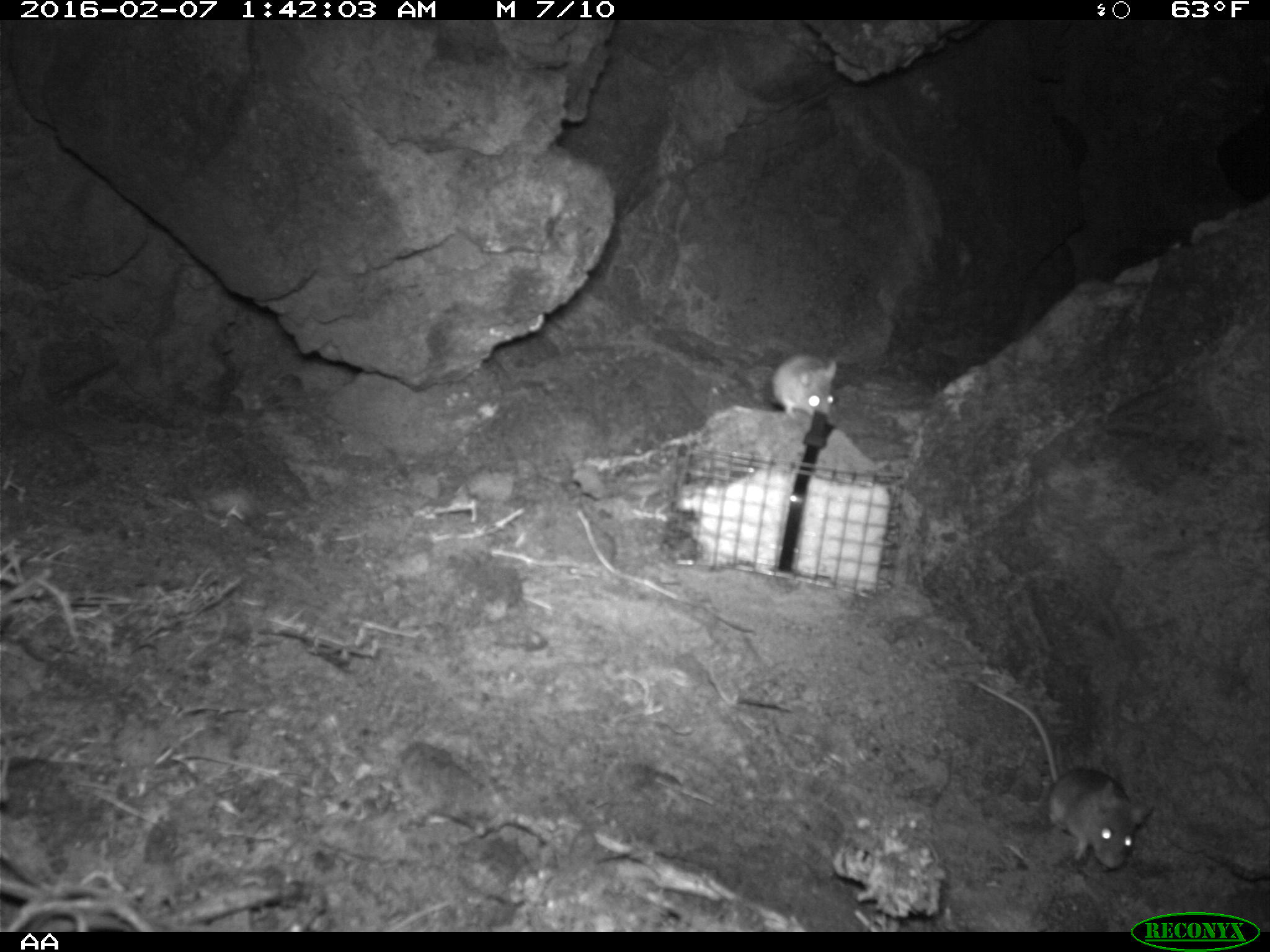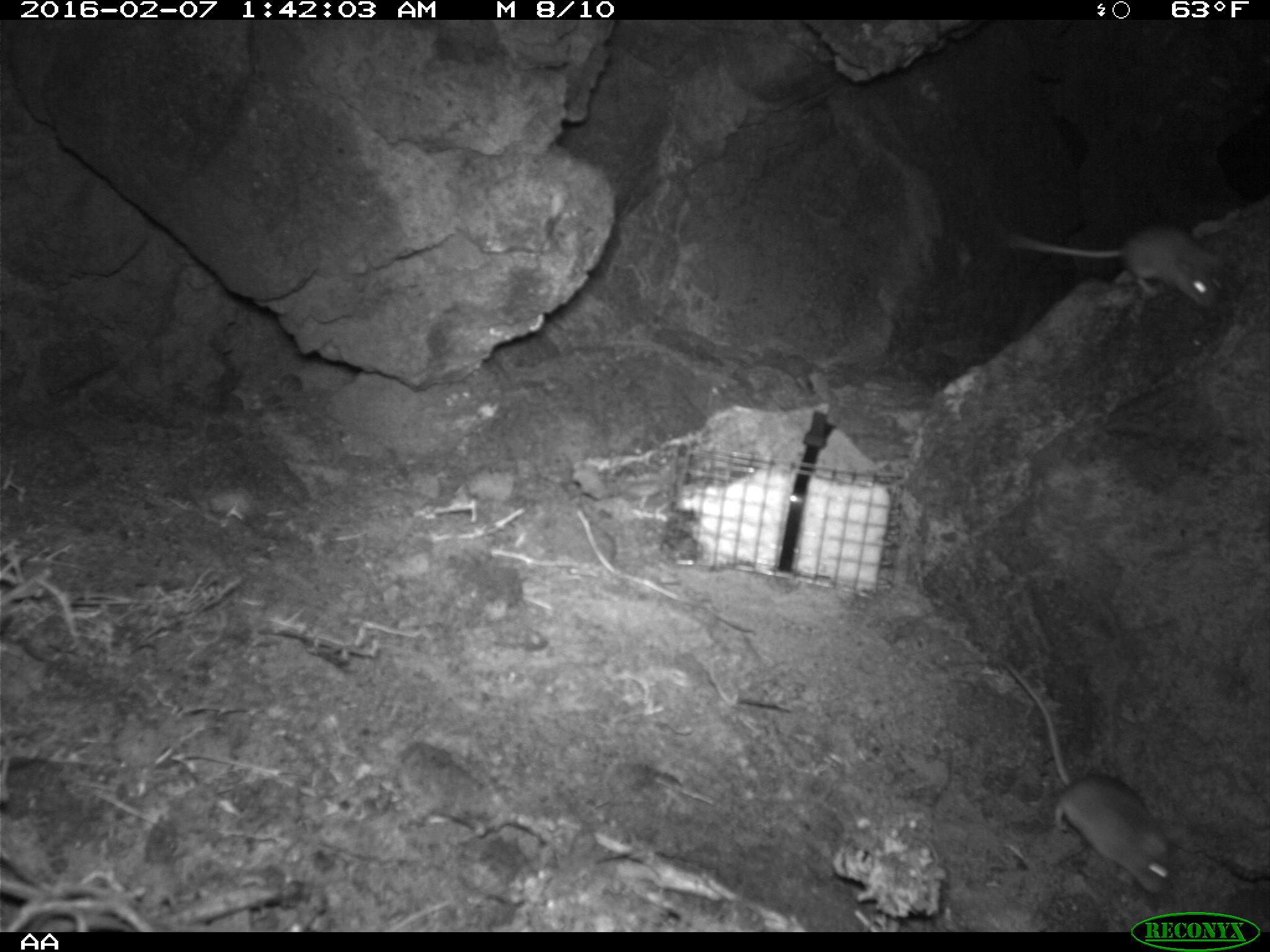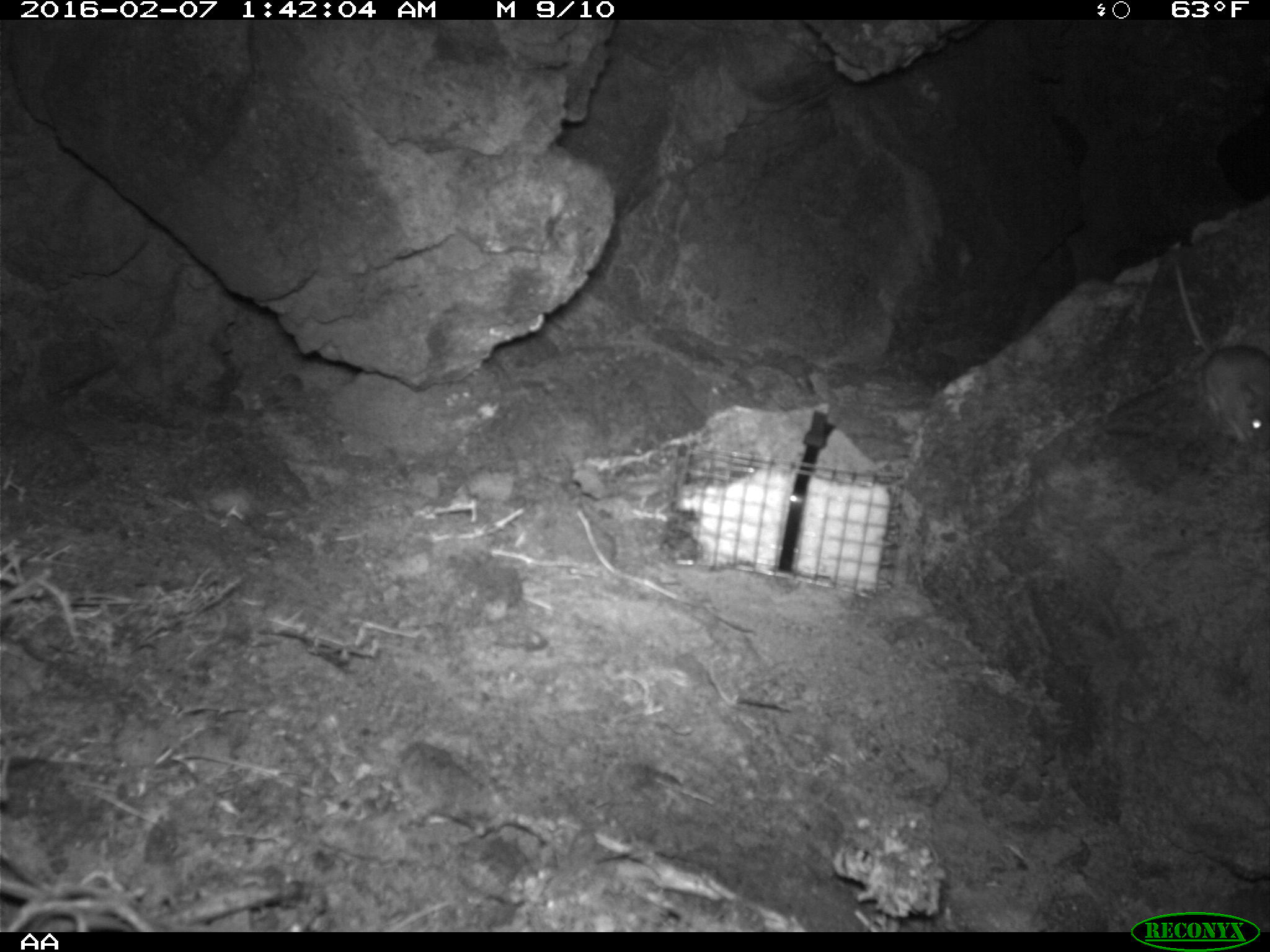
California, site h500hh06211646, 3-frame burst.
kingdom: Animalia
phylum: Chordata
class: Mammalia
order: Rodentia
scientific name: Rodentia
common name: rodent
Rodent (Rodentia).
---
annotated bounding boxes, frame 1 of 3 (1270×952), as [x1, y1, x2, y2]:
rodent: [974, 679, 1154, 868]; [768, 350, 839, 418]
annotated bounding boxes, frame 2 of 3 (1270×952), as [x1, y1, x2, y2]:
rodent: [1003, 661, 1183, 894]; [1006, 224, 1223, 308]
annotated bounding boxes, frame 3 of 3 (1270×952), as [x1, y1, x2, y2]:
rodent: [1170, 260, 1269, 452]